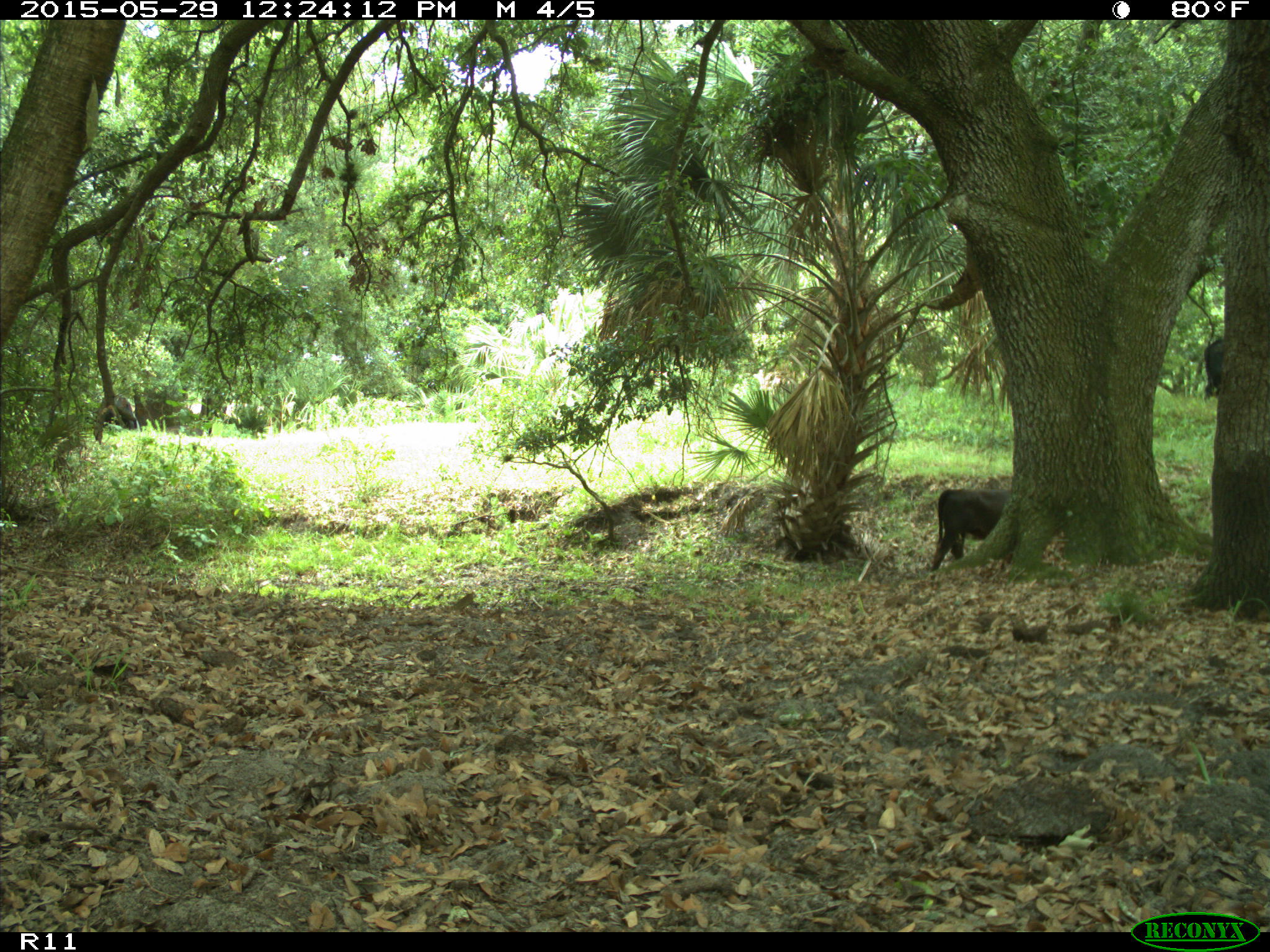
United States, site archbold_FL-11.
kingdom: Animalia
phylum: Chordata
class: Mammalia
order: Artiodactyla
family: Bovidae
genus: Bos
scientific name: Bos taurus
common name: domestic cow